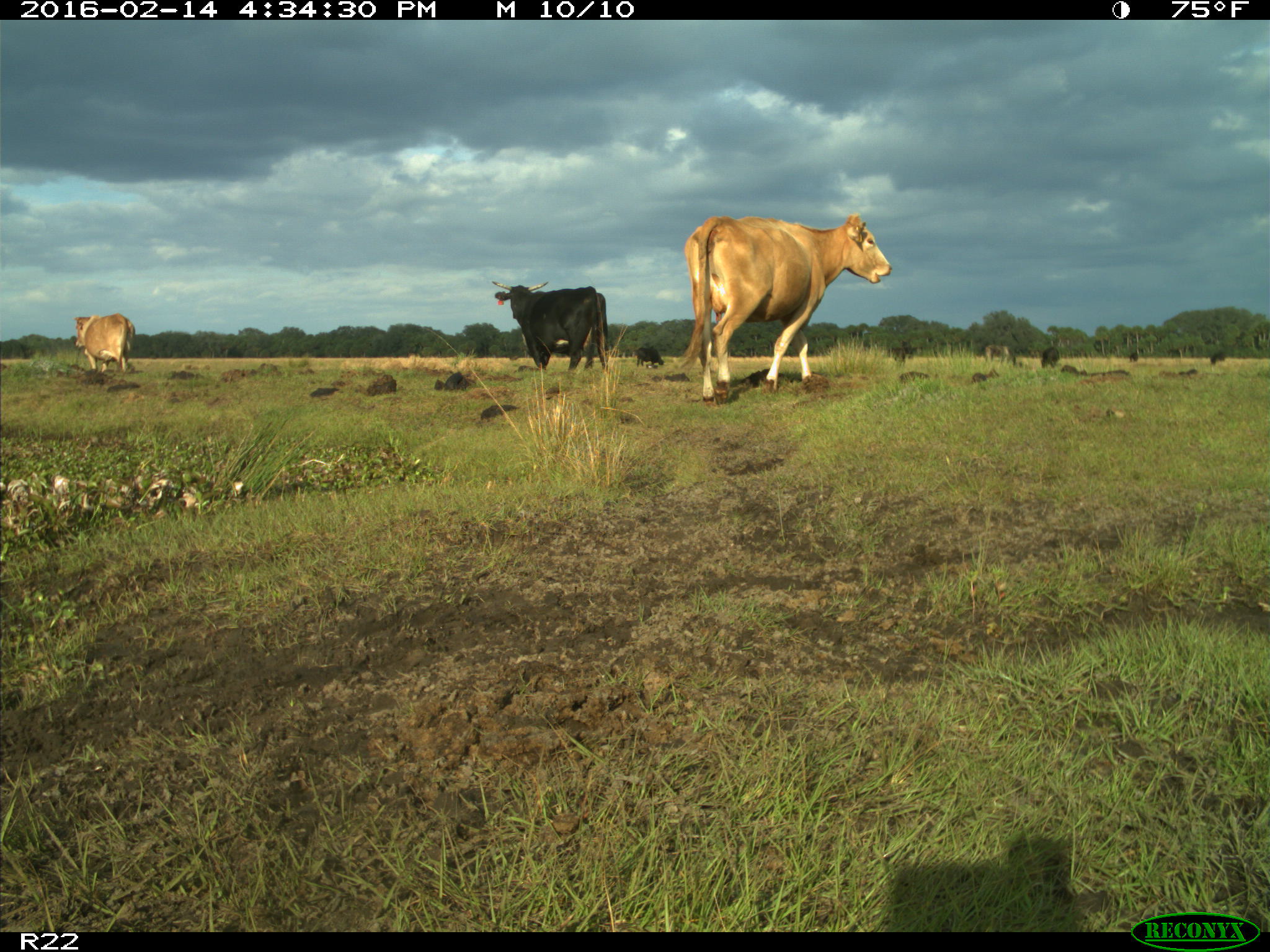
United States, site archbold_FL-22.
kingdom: Animalia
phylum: Chordata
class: Mammalia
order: Artiodactyla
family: Bovidae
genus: Bos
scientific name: Bos taurus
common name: domestic cow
Bos taurus (domestic cow).